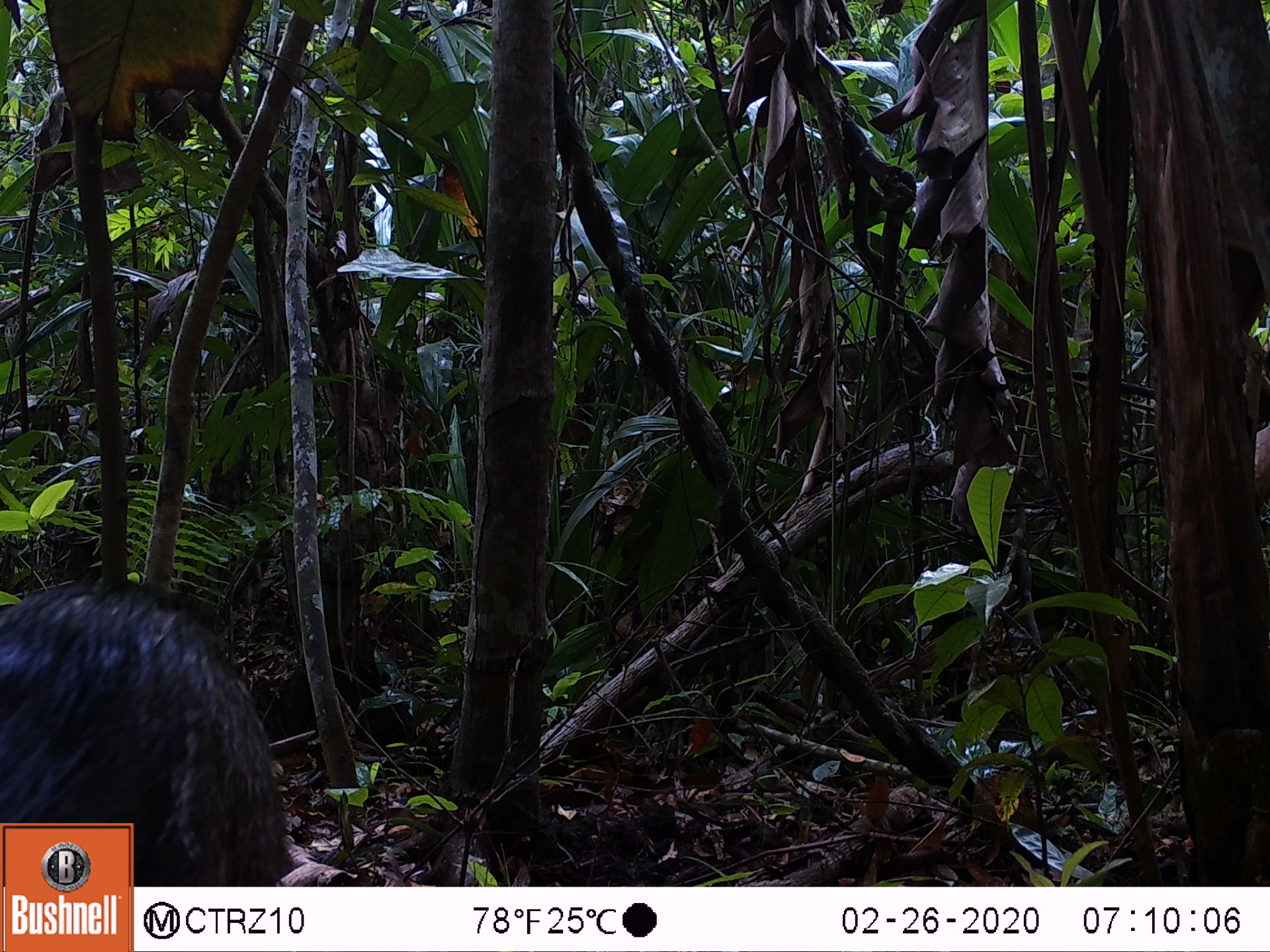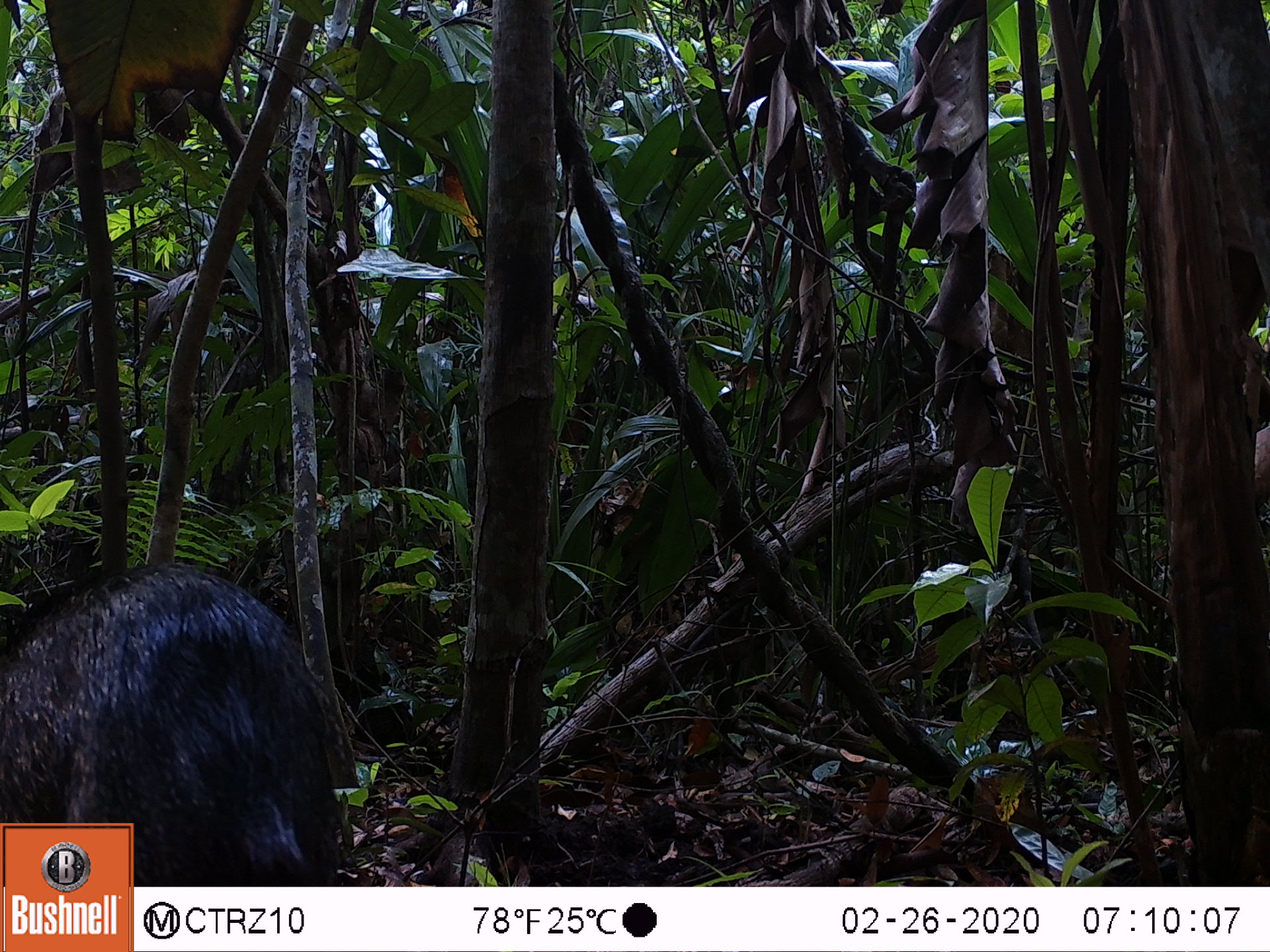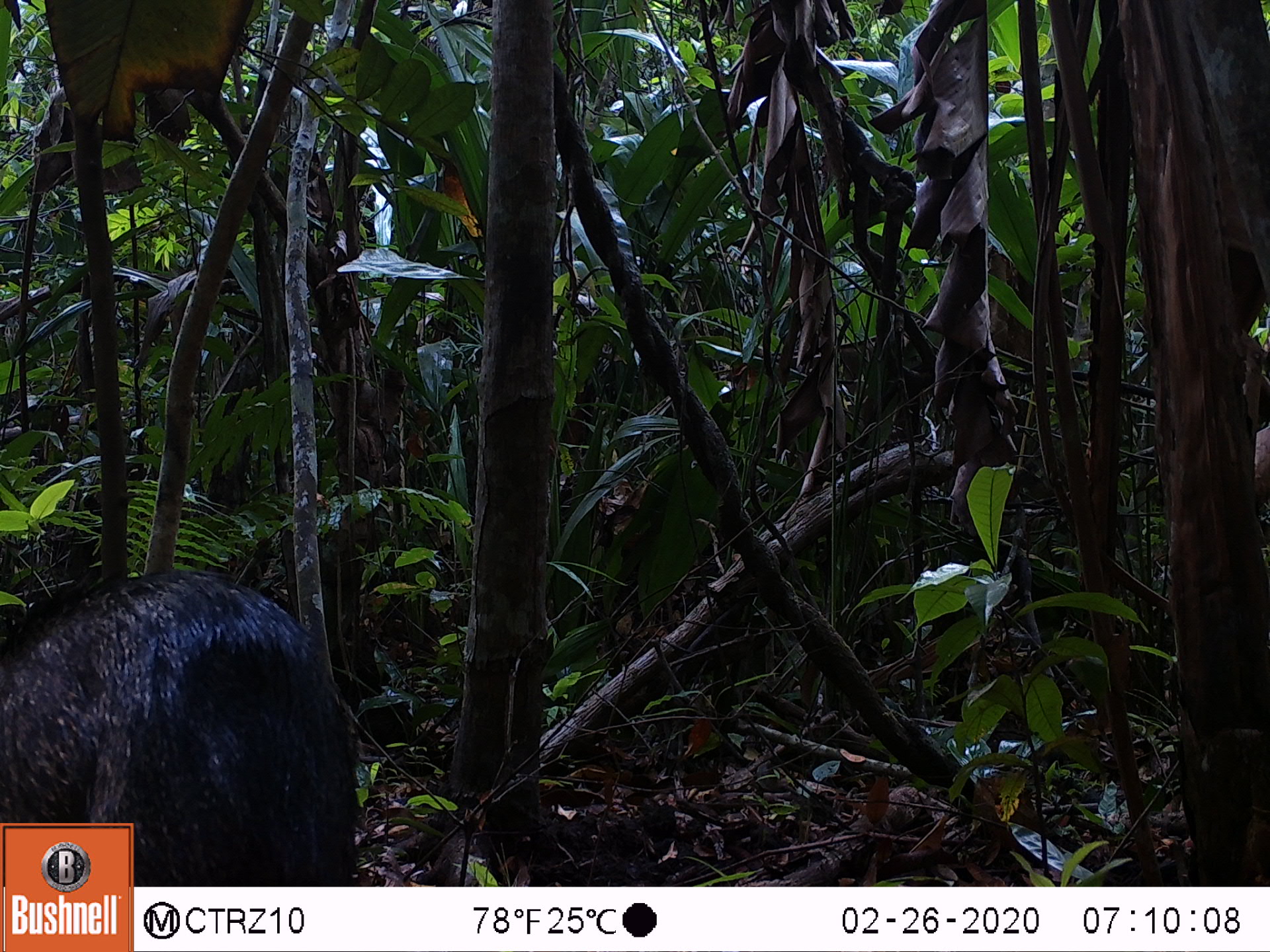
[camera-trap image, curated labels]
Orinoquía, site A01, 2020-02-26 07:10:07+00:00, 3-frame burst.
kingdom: Animalia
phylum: Chordata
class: Mammalia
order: Artiodactyla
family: Tayassuidae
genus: Pecari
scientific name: Pecari tajacu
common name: collared peccary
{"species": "collared peccary (Pecari tajacu)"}